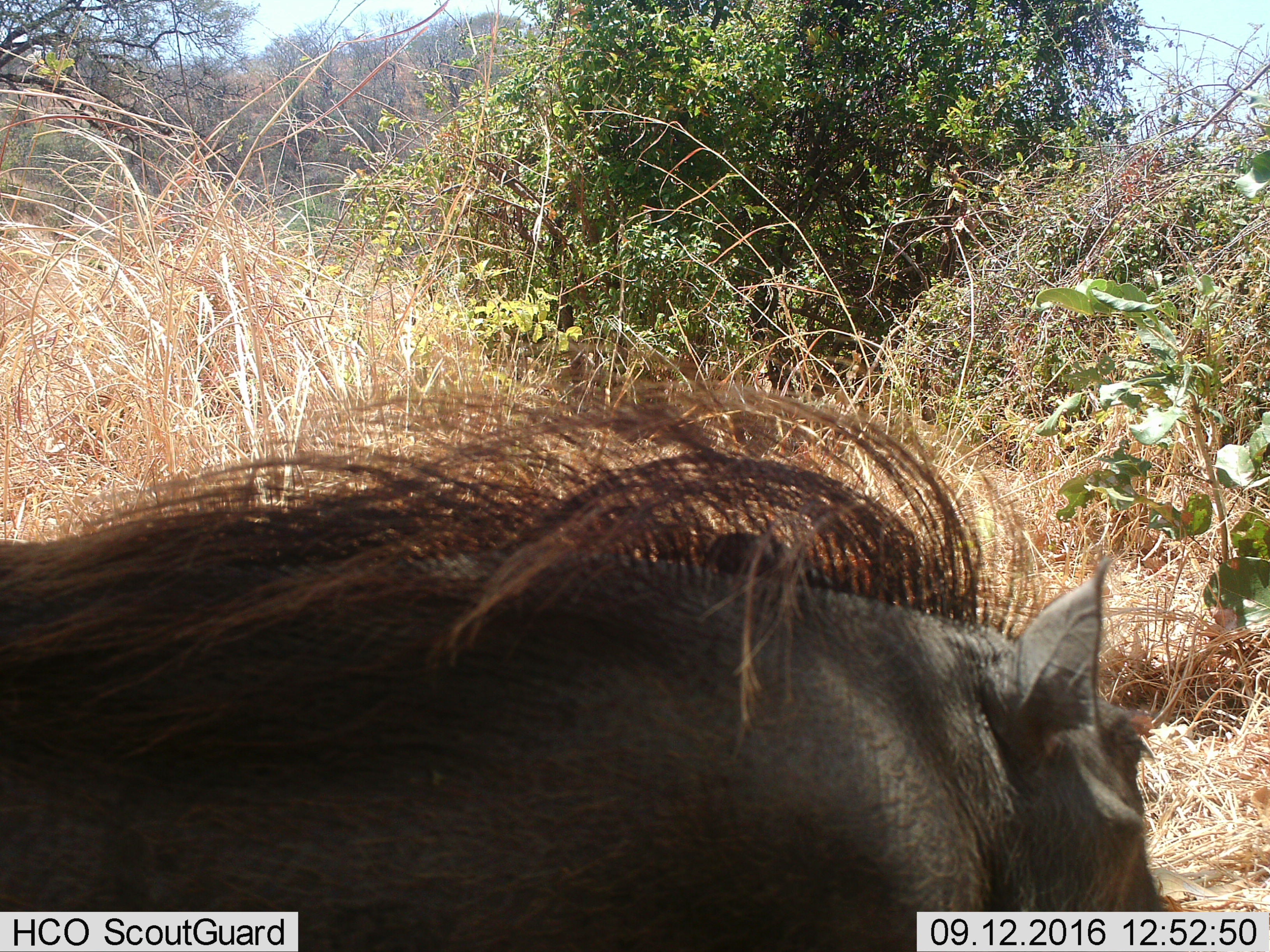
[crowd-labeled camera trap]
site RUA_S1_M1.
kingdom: Animalia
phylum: Chordata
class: Mammalia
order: Artiodactyla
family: Suidae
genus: Phacochoerus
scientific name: Phacochoerus africanus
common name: warthog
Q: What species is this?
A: Warthog (Phacochoerus africanus).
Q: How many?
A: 1.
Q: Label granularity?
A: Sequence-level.